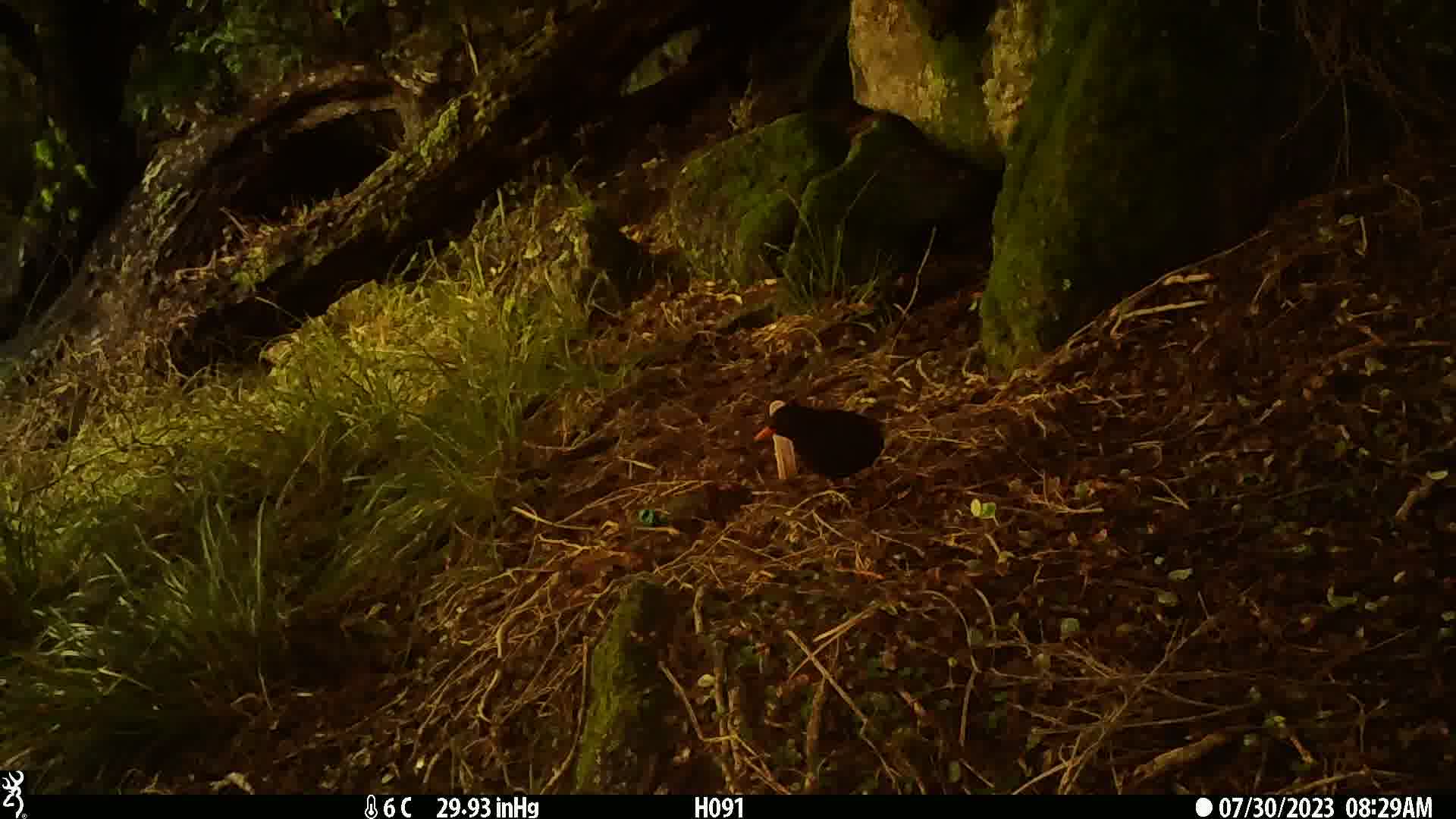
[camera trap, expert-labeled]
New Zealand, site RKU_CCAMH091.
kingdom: Animalia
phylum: Chordata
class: Aves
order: Passeriformes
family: Turdidae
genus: Turdus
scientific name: Turdus merula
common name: eurasian blackbird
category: blackbird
Blackbird (eurasian blackbird) (Turdus merula).